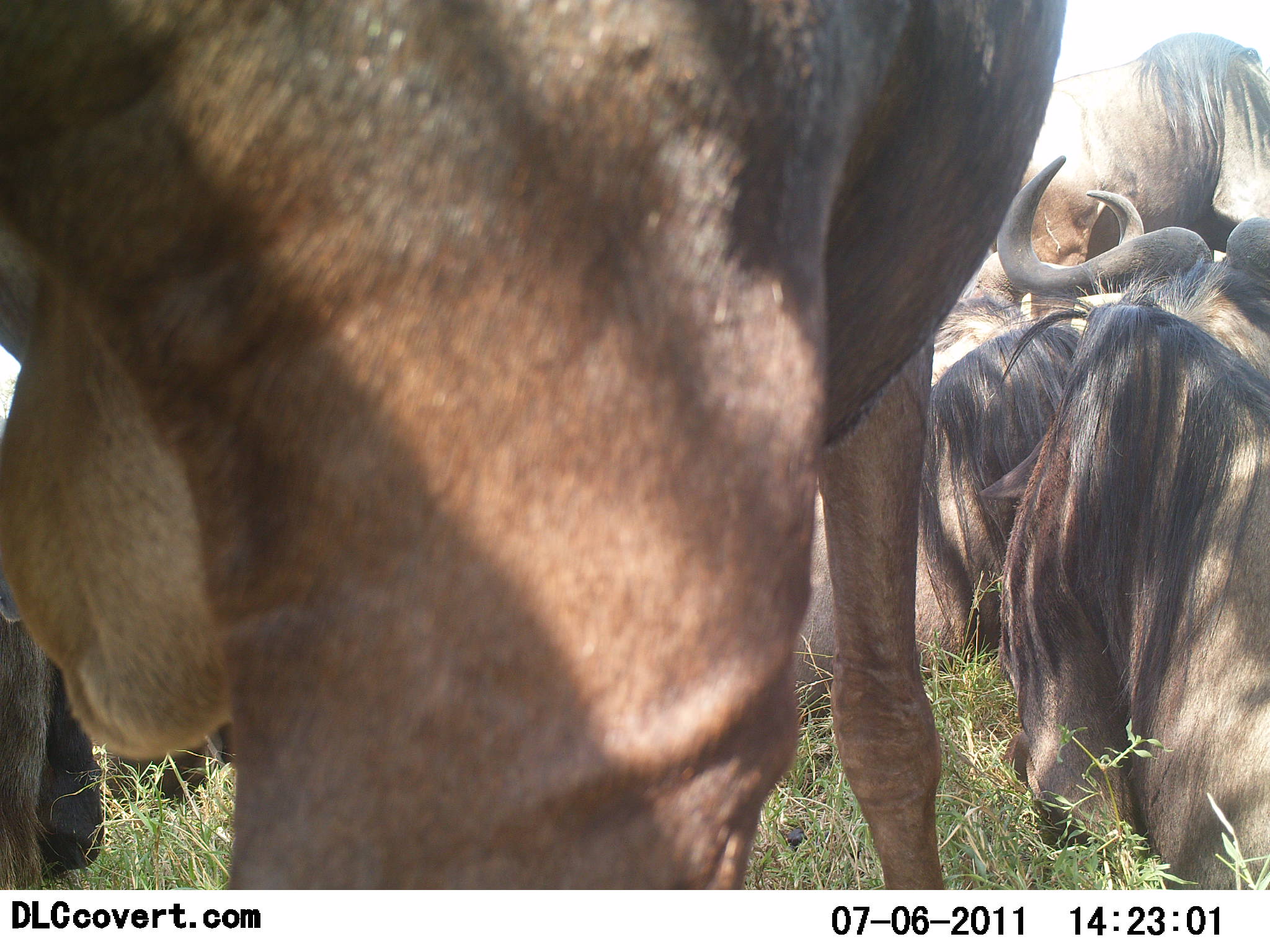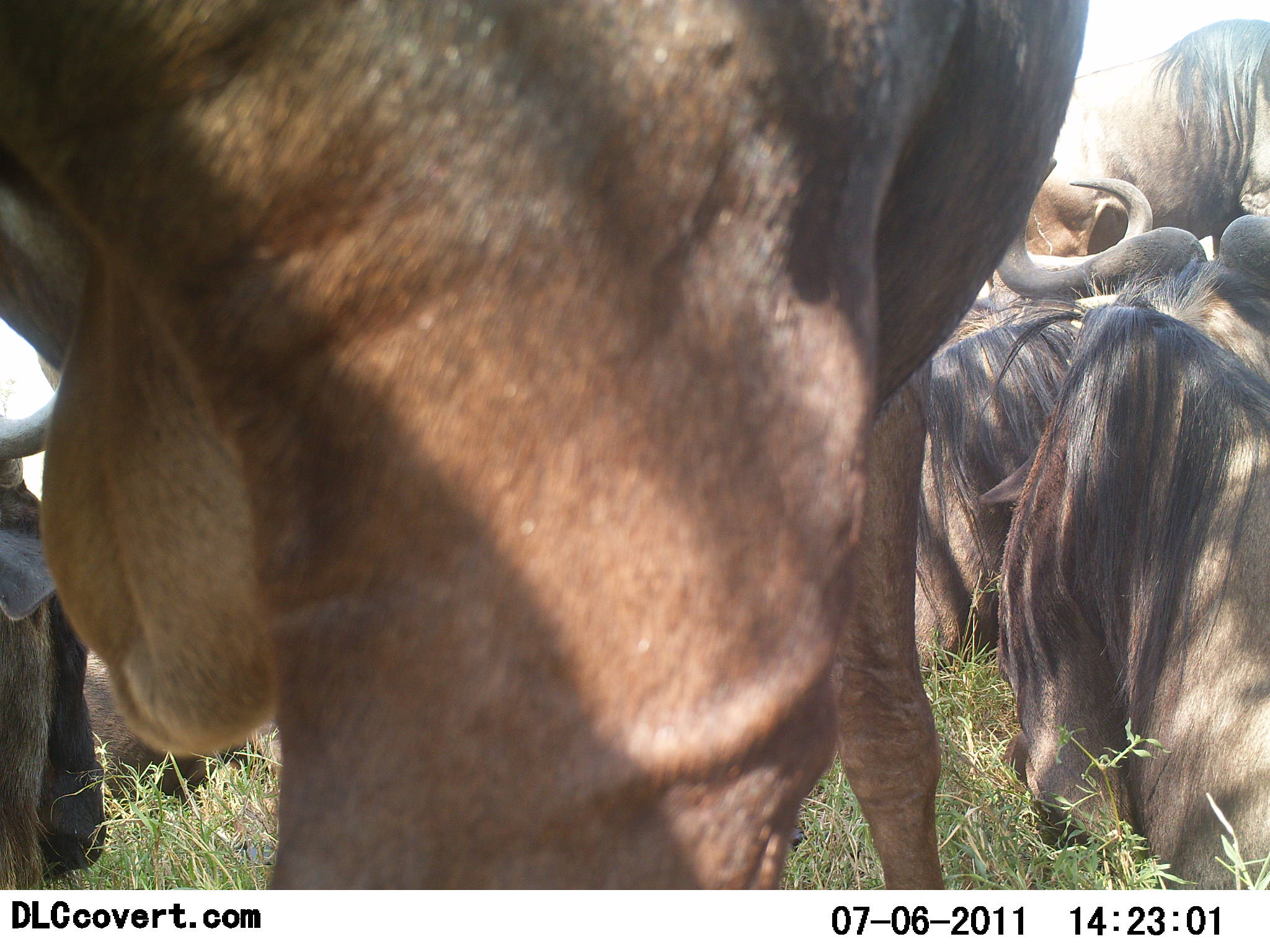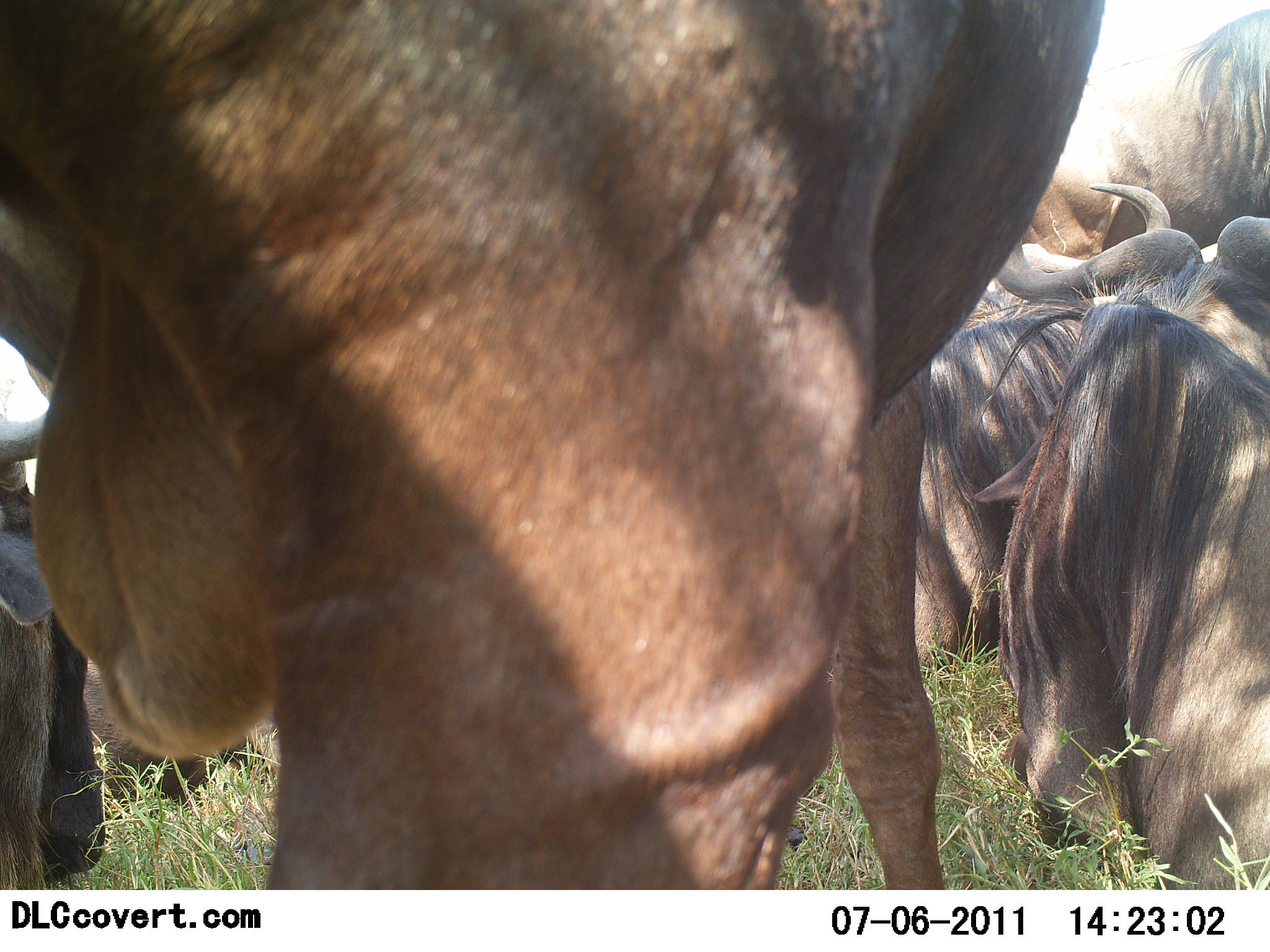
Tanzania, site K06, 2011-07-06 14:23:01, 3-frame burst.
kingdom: Animalia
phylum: Chordata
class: Mammalia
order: Artiodactyla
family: Bovidae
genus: Connochaetes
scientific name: Connochaetes taurinus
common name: blue wildebeest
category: wildebeest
Wildebeest (blue wildebeest) (Connochaetes taurinus), count 5. Behavior (volunteer vote fractions): standing 71%, resting 79%, moving 14%, interacting 7%. Young present (vote fraction): 0%. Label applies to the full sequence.